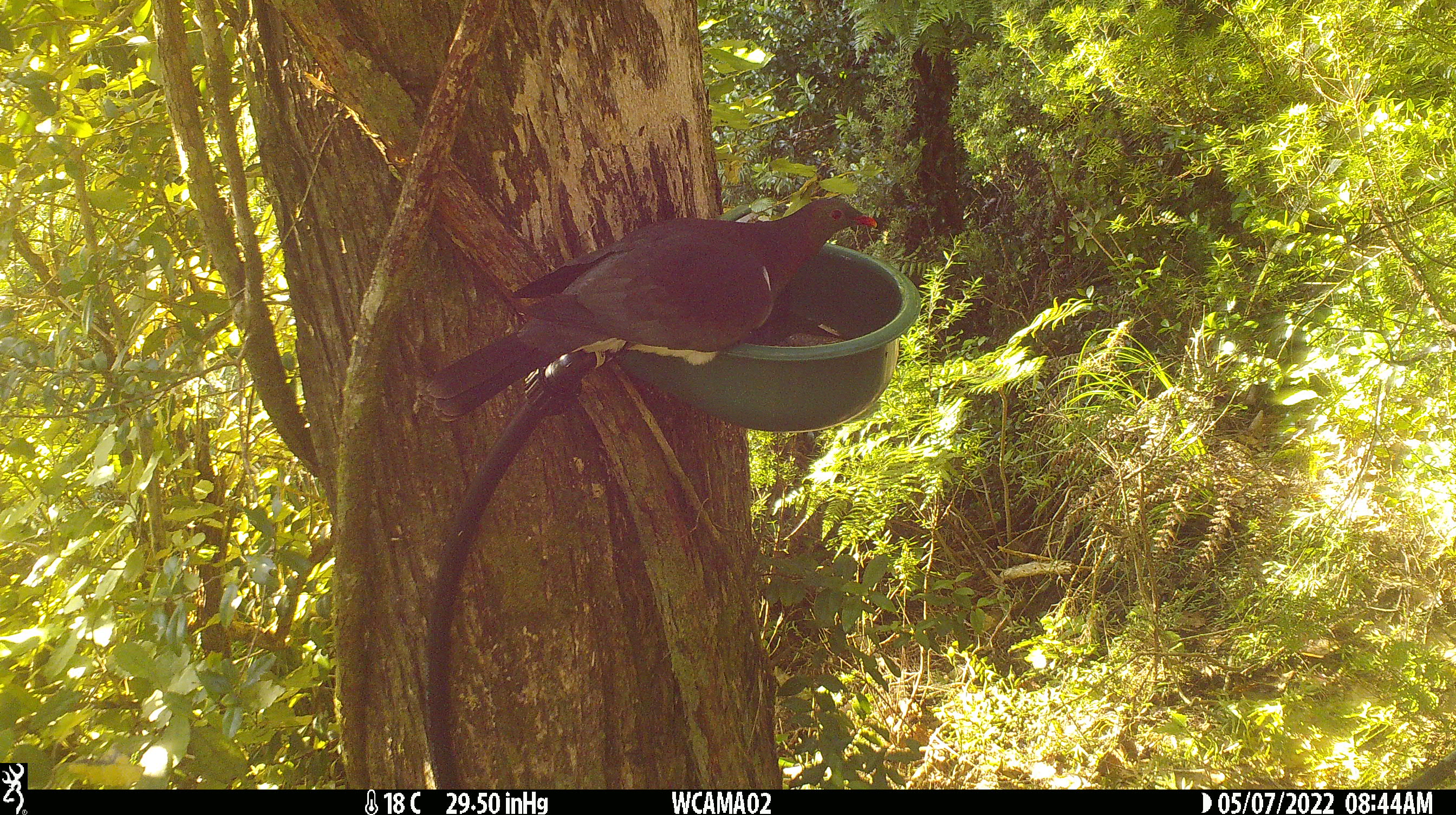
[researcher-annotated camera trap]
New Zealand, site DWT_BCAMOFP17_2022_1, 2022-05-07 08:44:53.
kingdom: Animalia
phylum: Chordata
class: Aves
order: Columbiformes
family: Columbidae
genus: Hemiphaga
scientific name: Hemiphaga novaeseelandiae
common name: new zealand pigeon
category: kereru